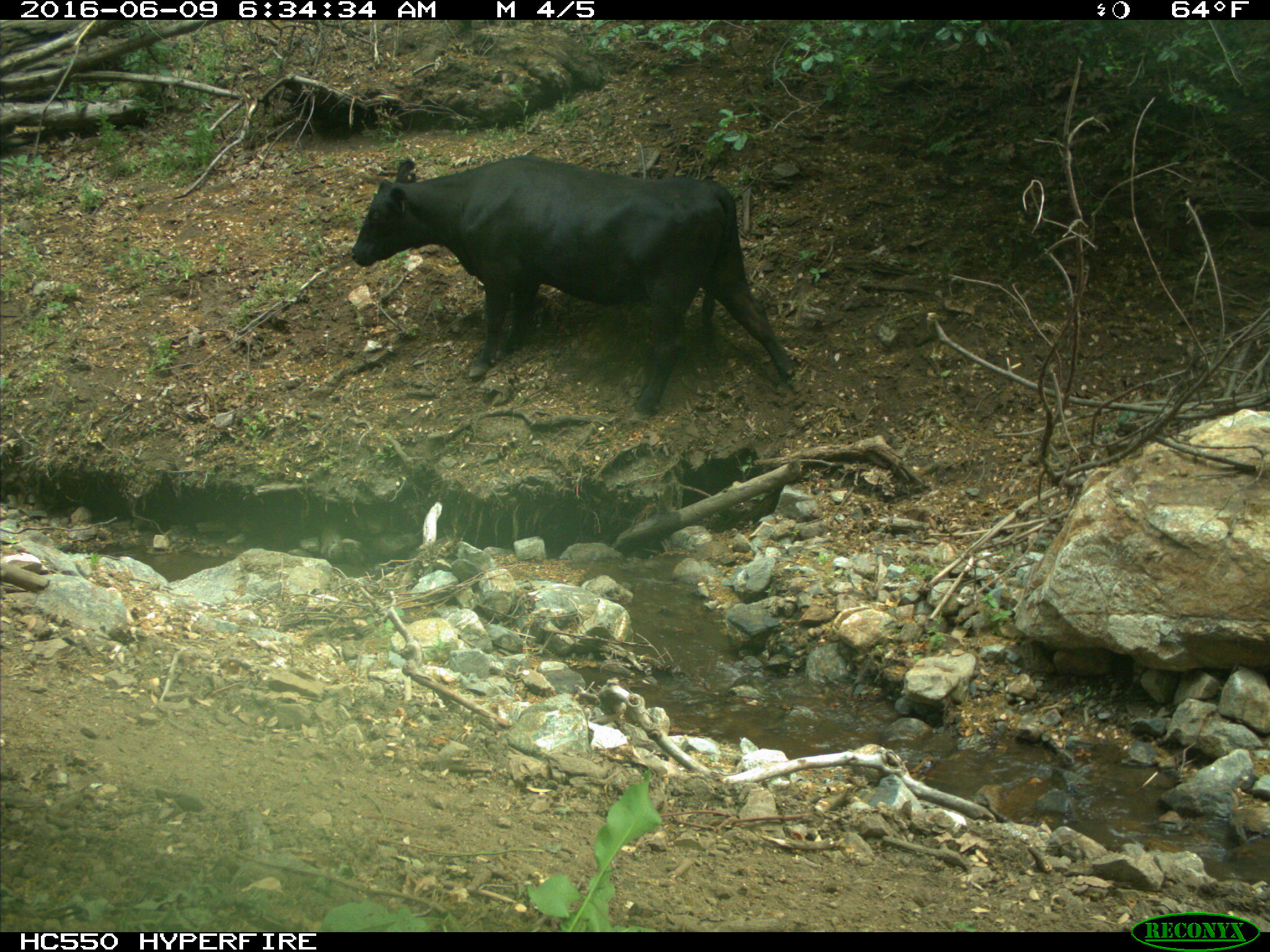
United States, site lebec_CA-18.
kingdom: Animalia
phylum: Chordata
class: Mammalia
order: Artiodactyla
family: Bovidae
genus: Bos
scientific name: Bos taurus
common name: domestic cow